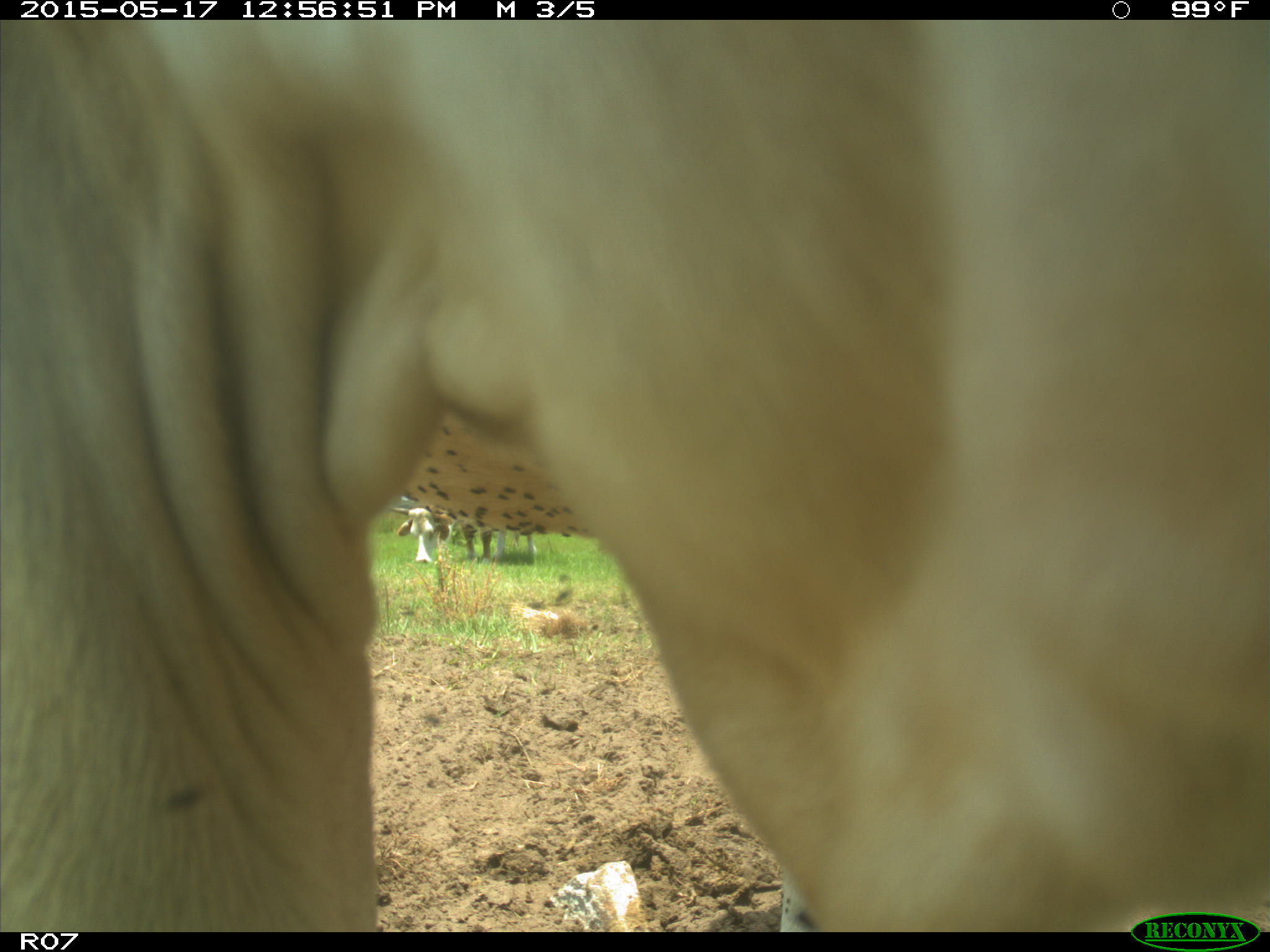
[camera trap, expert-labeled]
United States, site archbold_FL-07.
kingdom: Animalia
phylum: Chordata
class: Mammalia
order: Artiodactyla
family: Bovidae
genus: Bos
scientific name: Bos taurus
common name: domestic cow